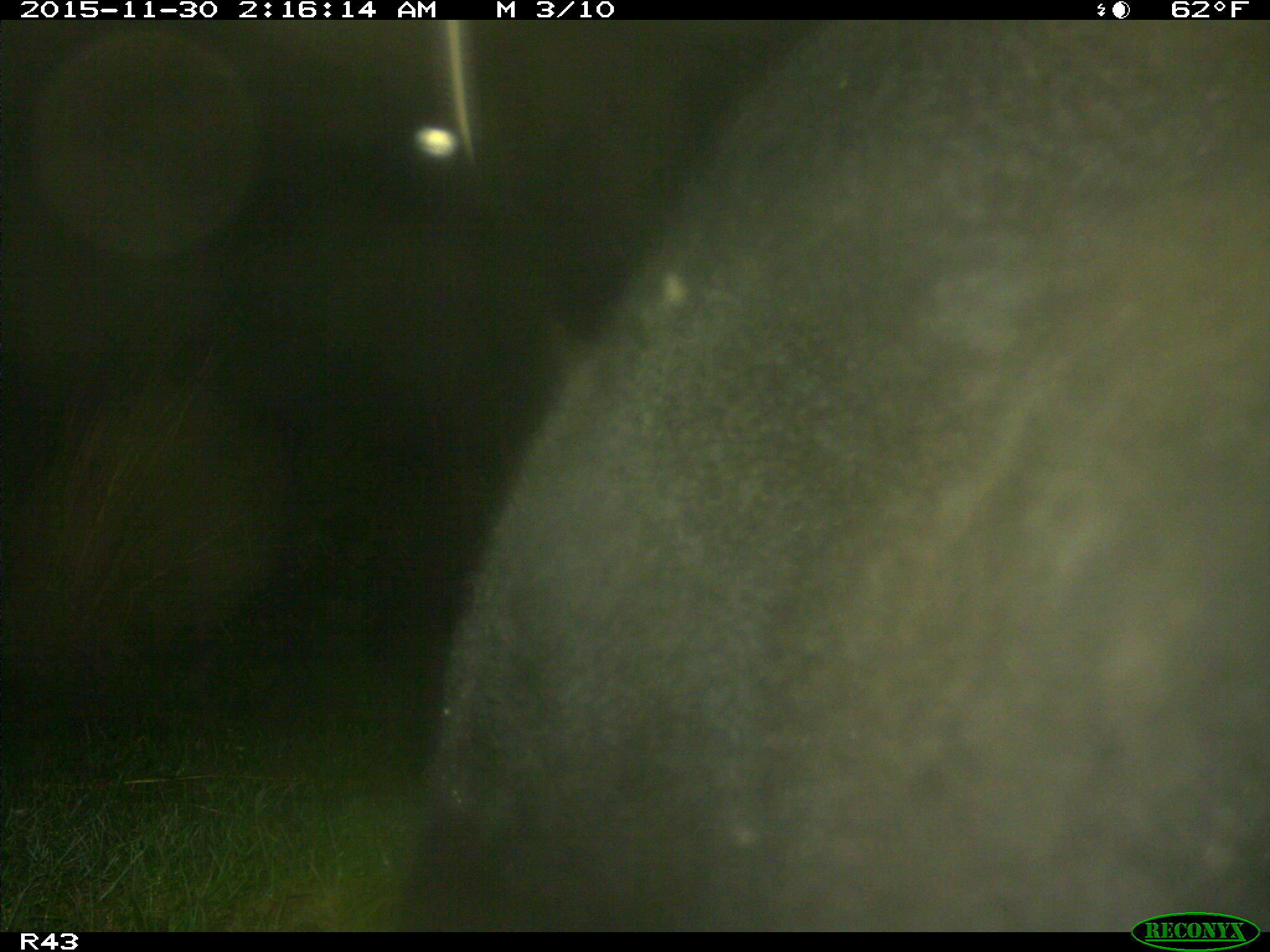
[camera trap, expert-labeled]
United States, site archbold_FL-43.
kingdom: Animalia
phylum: Chordata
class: Mammalia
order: Artiodactyla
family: Bovidae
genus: Bos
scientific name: Bos taurus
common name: domestic cow